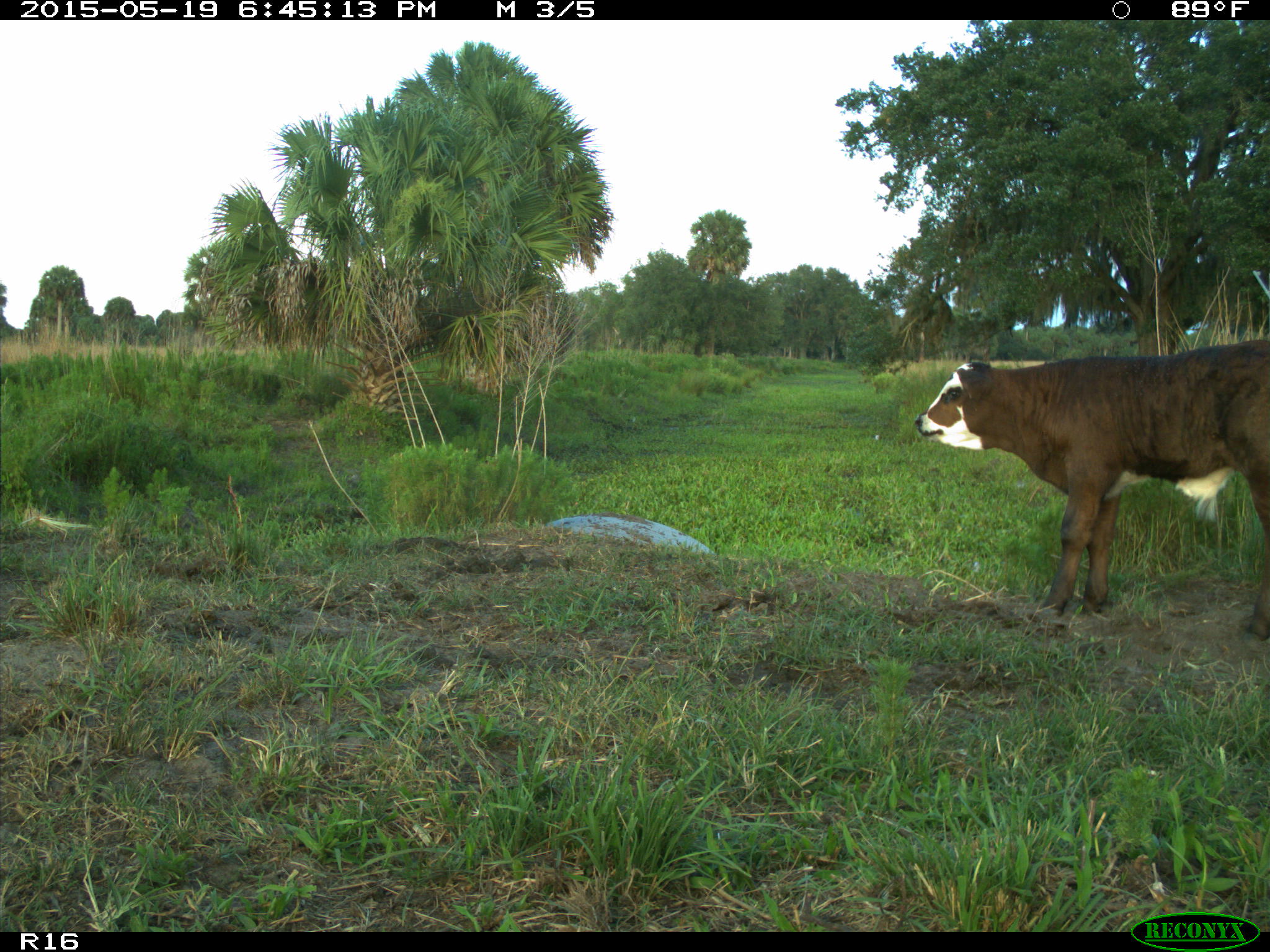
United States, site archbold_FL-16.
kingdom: Animalia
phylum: Chordata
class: Mammalia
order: Artiodactyla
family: Bovidae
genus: Bos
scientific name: Bos taurus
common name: domestic cow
Bos taurus (domestic cow).